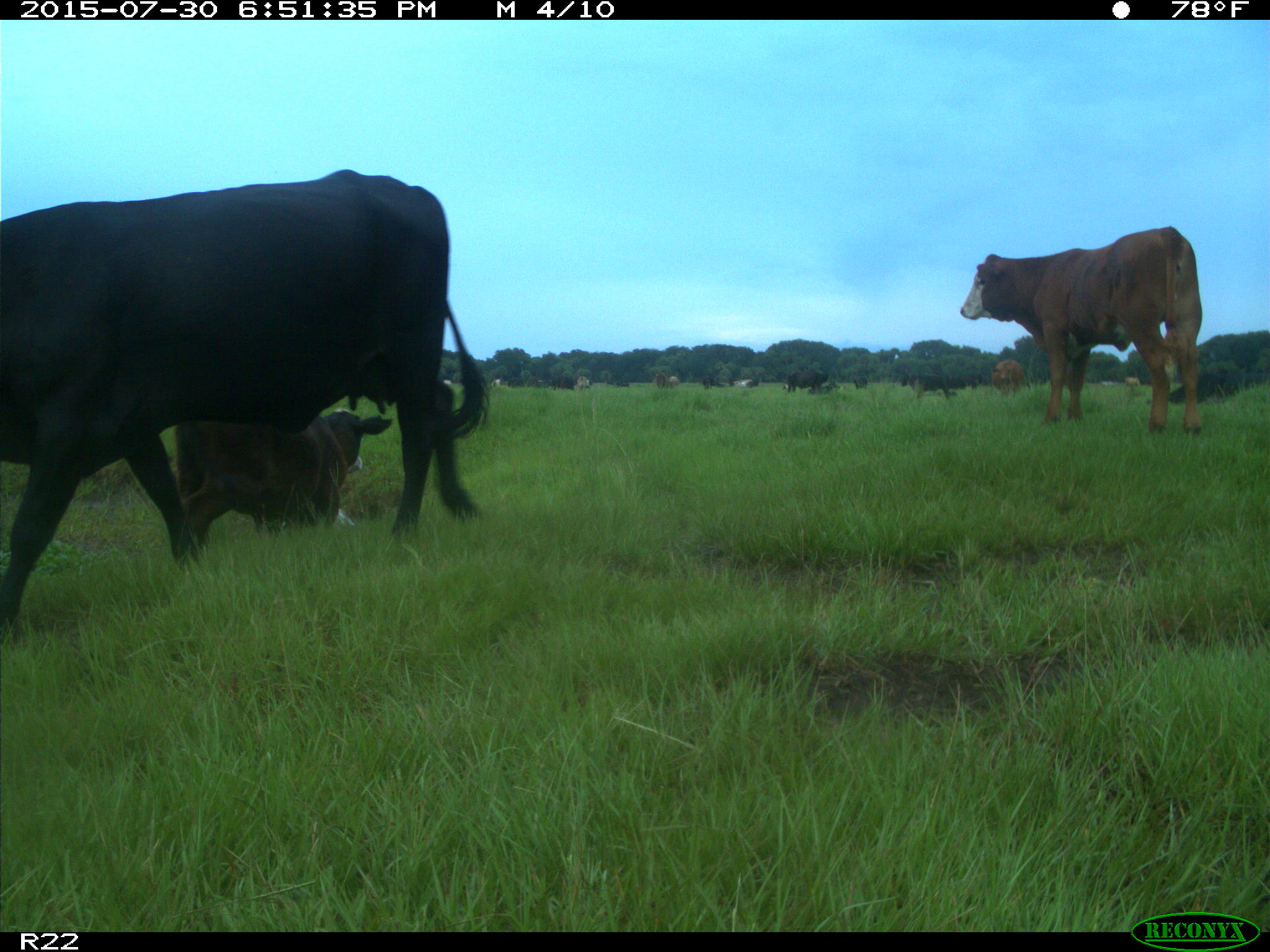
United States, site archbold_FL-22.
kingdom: Animalia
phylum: Chordata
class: Mammalia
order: Artiodactyla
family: Bovidae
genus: Bos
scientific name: Bos taurus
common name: domestic cow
Bos taurus (domestic cow).